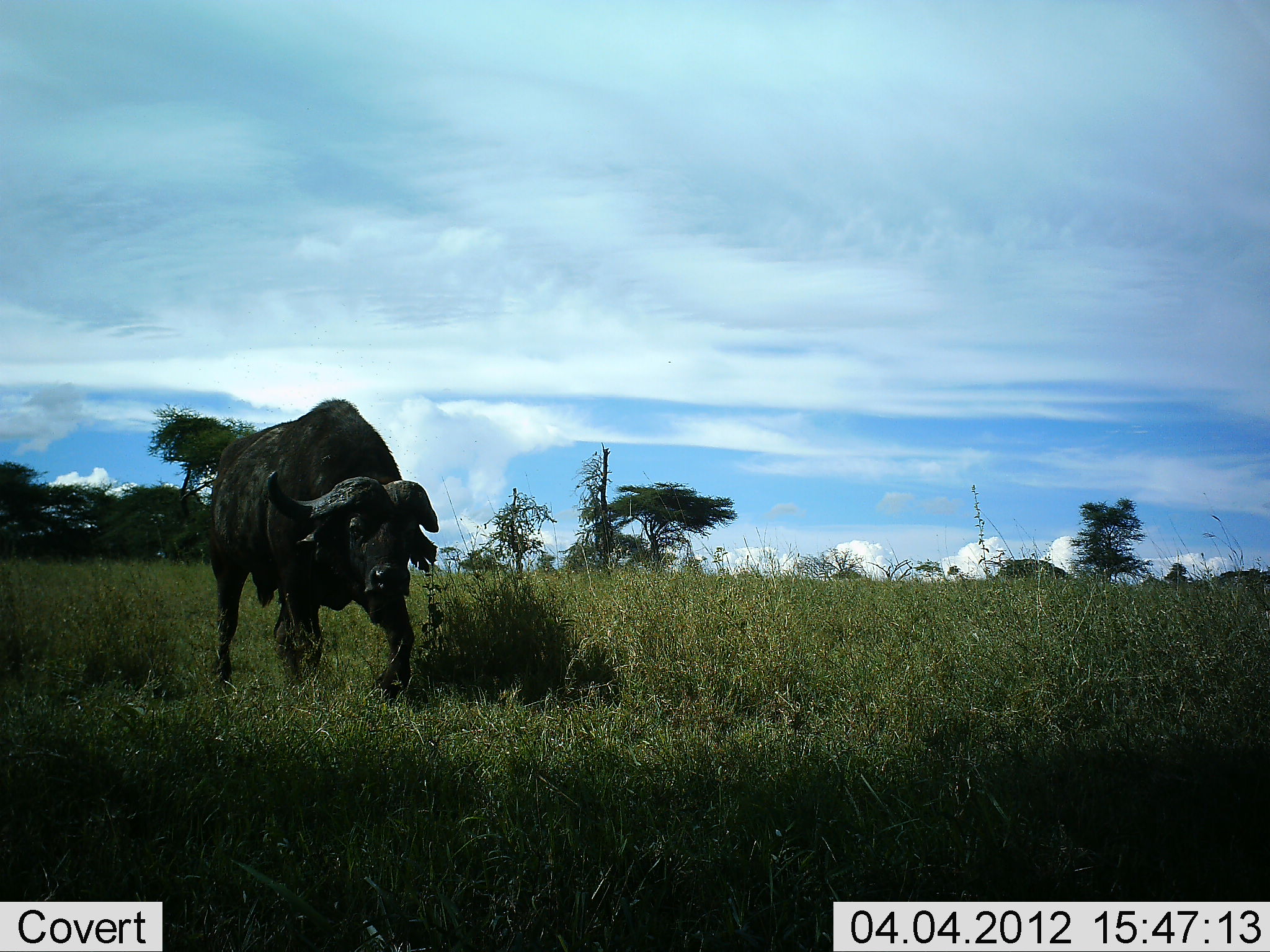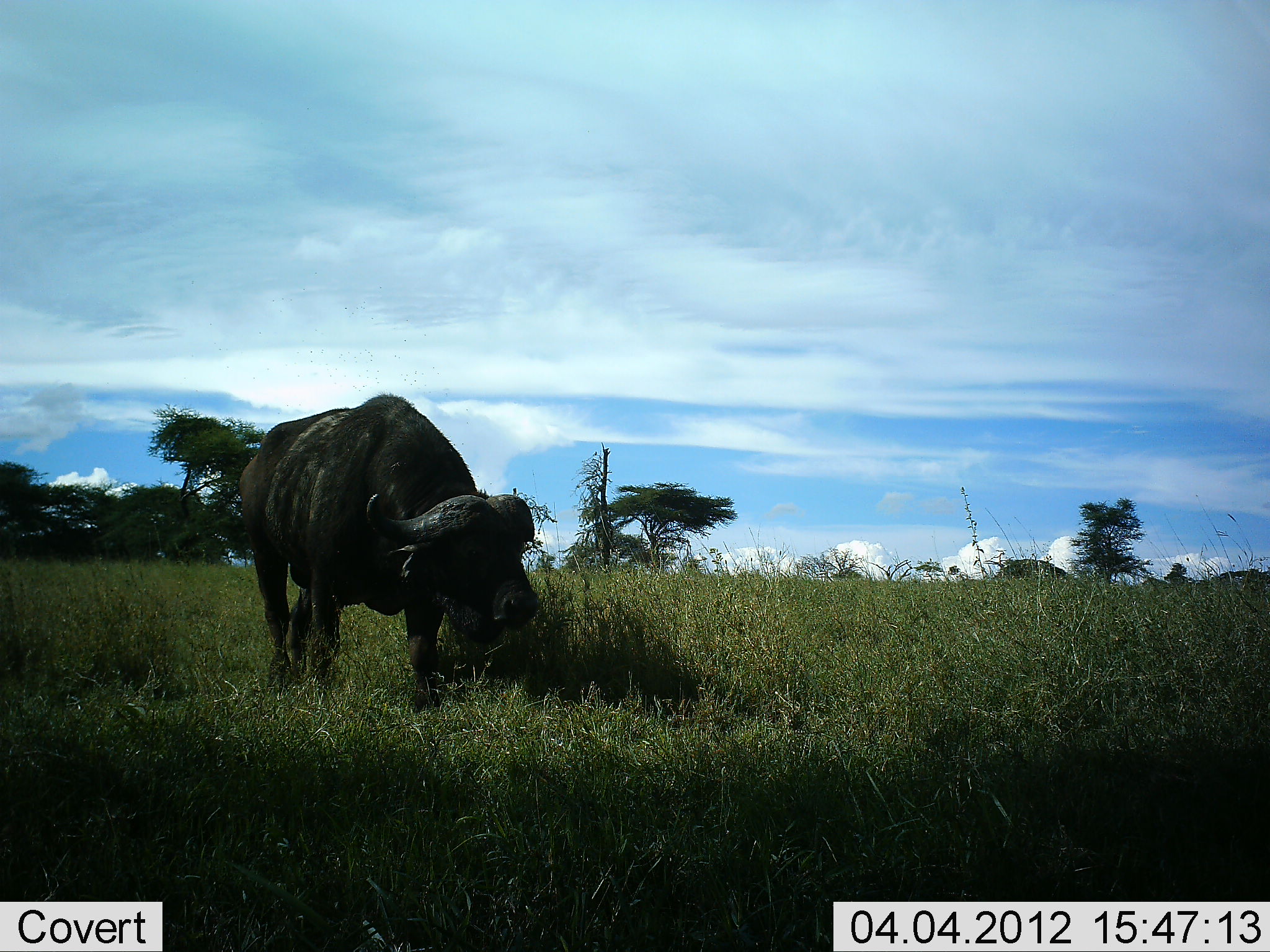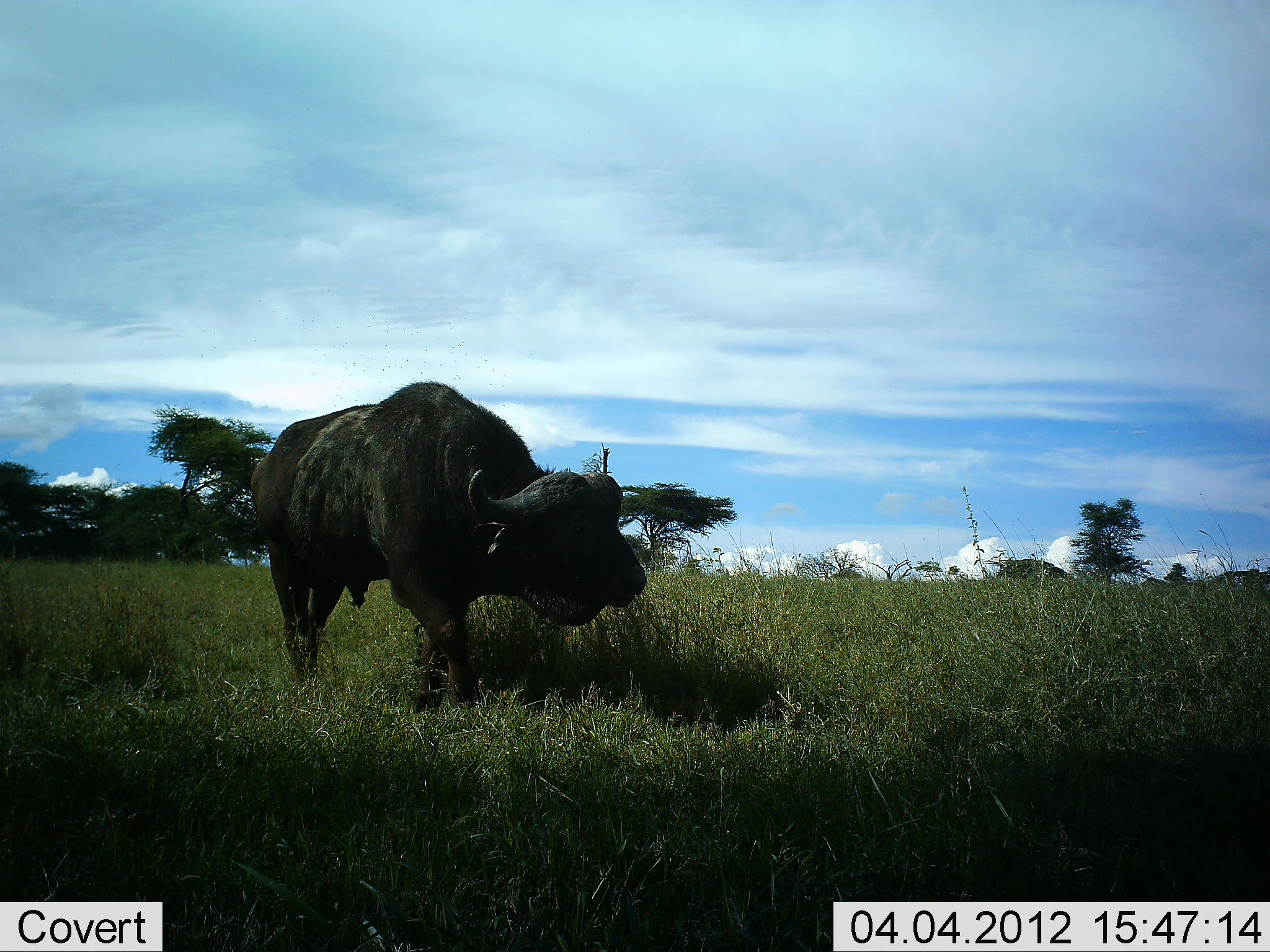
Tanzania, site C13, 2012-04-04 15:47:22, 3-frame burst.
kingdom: Animalia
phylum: Chordata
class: Mammalia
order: Artiodactyla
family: Bovidae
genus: Syncerus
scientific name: Syncerus caffer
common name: cape buffalo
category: buffalo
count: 1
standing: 4%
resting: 0%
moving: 92%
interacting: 0%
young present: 0%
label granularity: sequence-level